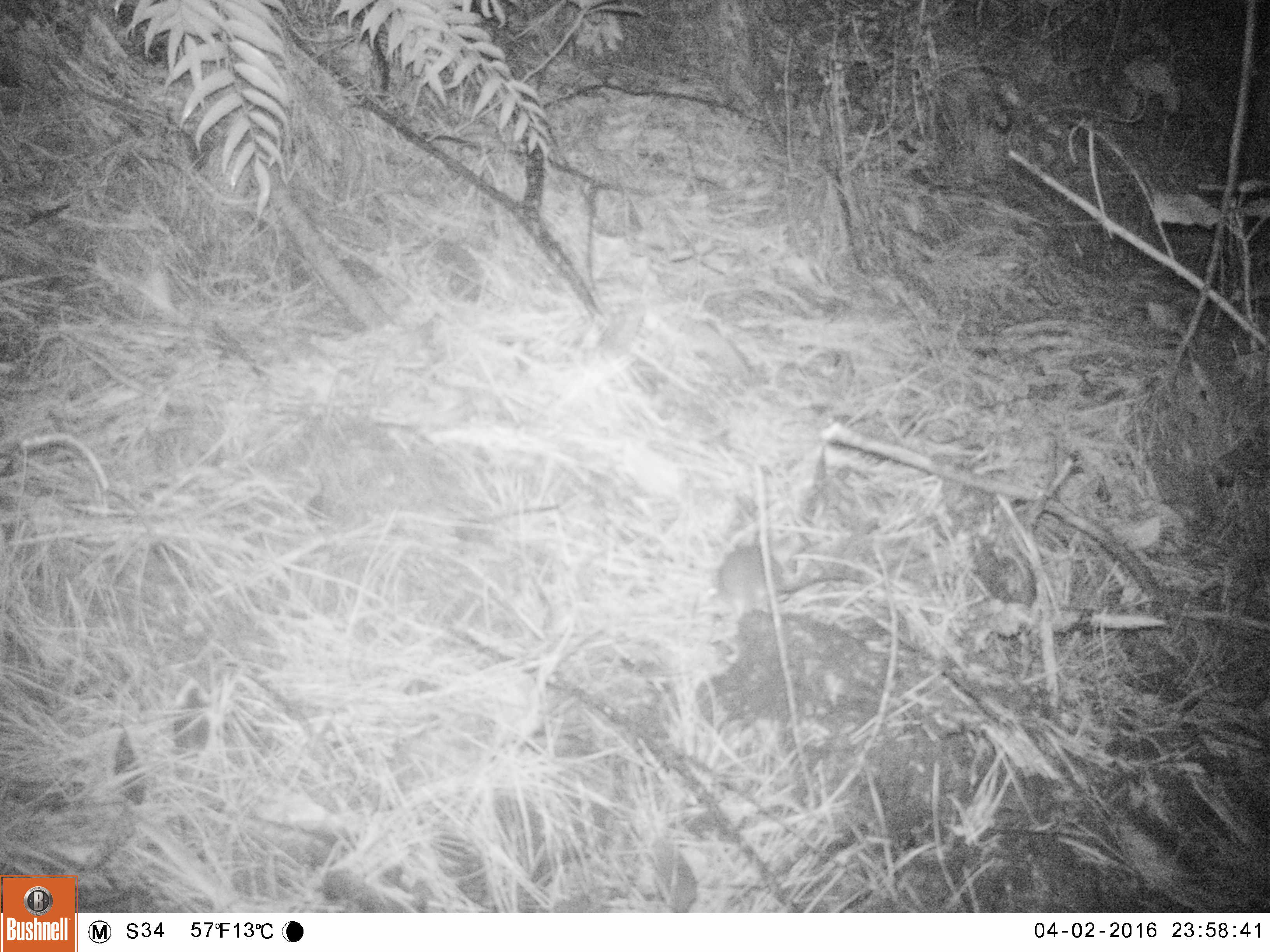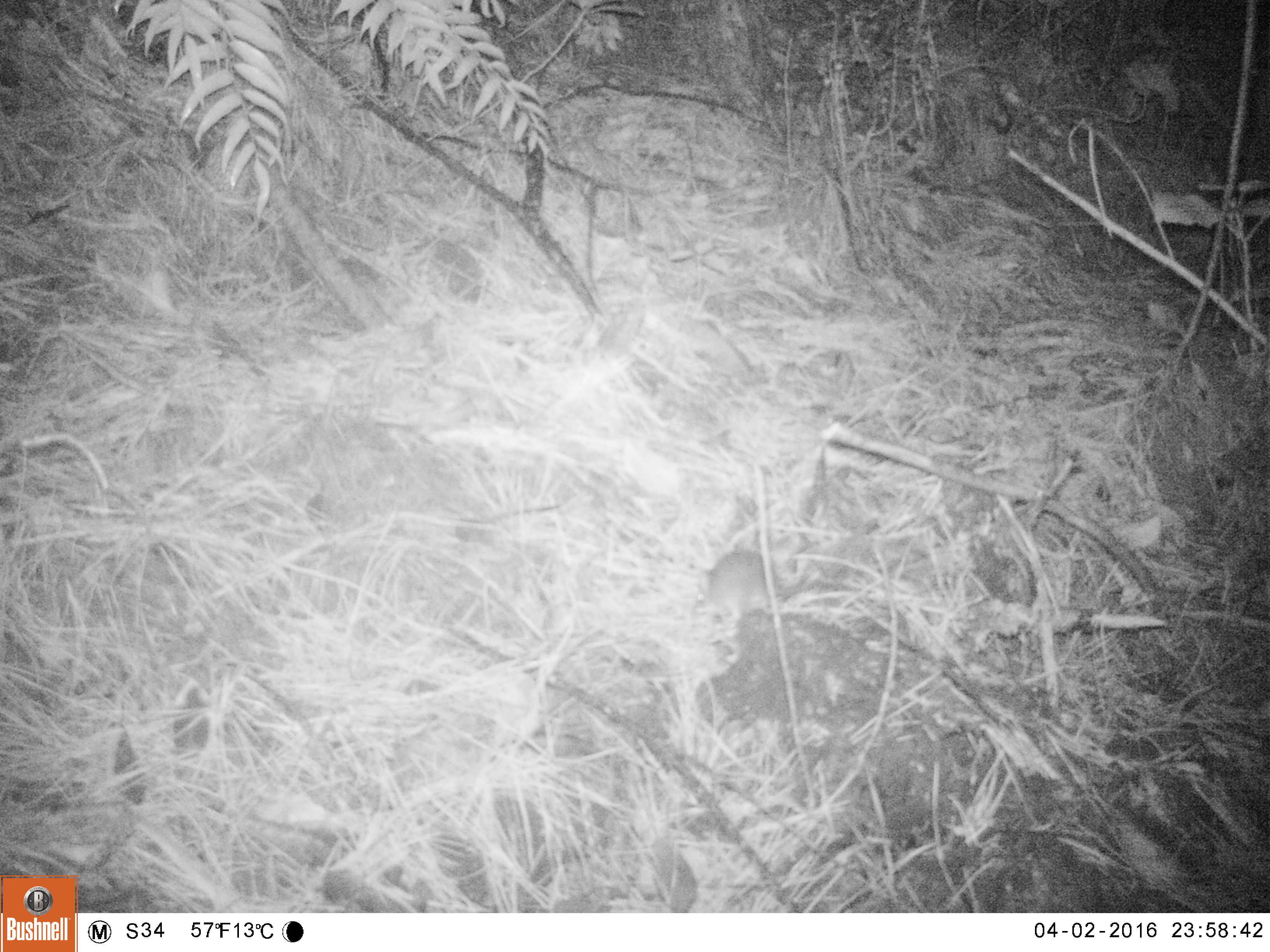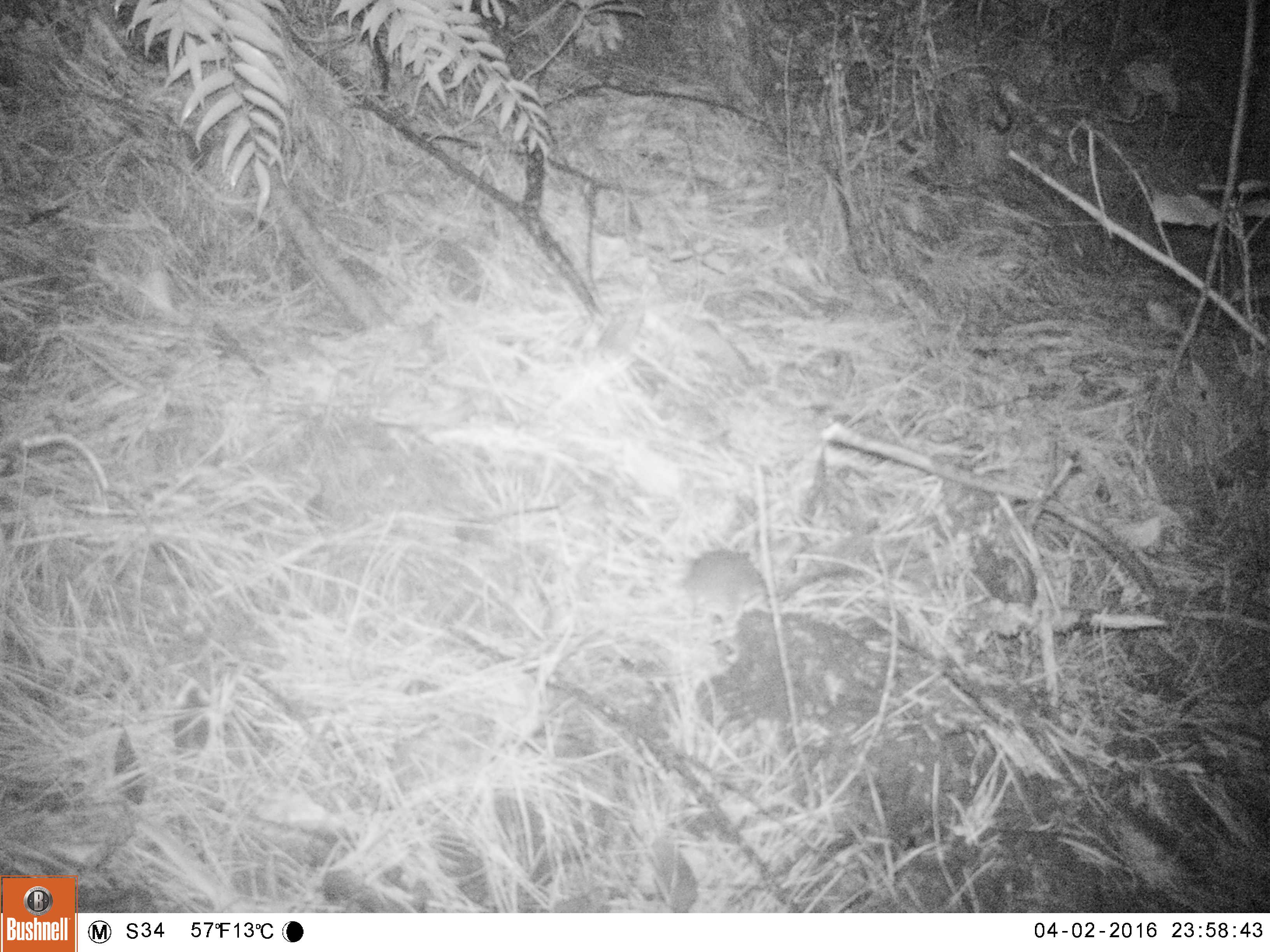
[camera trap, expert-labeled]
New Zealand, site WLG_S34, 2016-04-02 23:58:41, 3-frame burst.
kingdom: Animalia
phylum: Chordata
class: Mammalia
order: Rodentia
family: Muridae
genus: Rattus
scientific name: Rattus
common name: rat